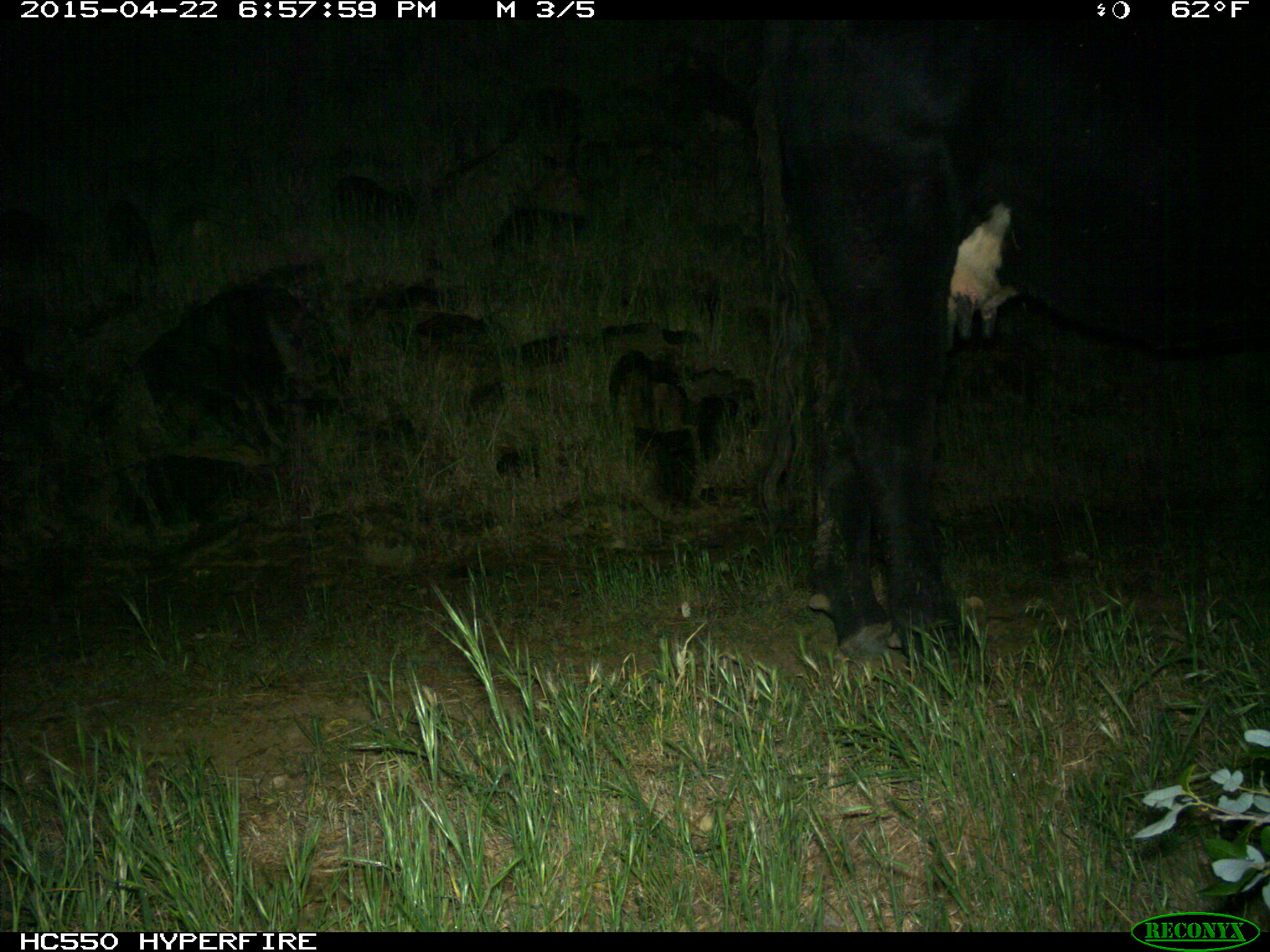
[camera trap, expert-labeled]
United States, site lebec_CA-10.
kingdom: Animalia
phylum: Chordata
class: Mammalia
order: Artiodactyla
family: Bovidae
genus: Bos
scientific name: Bos taurus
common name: domestic cow